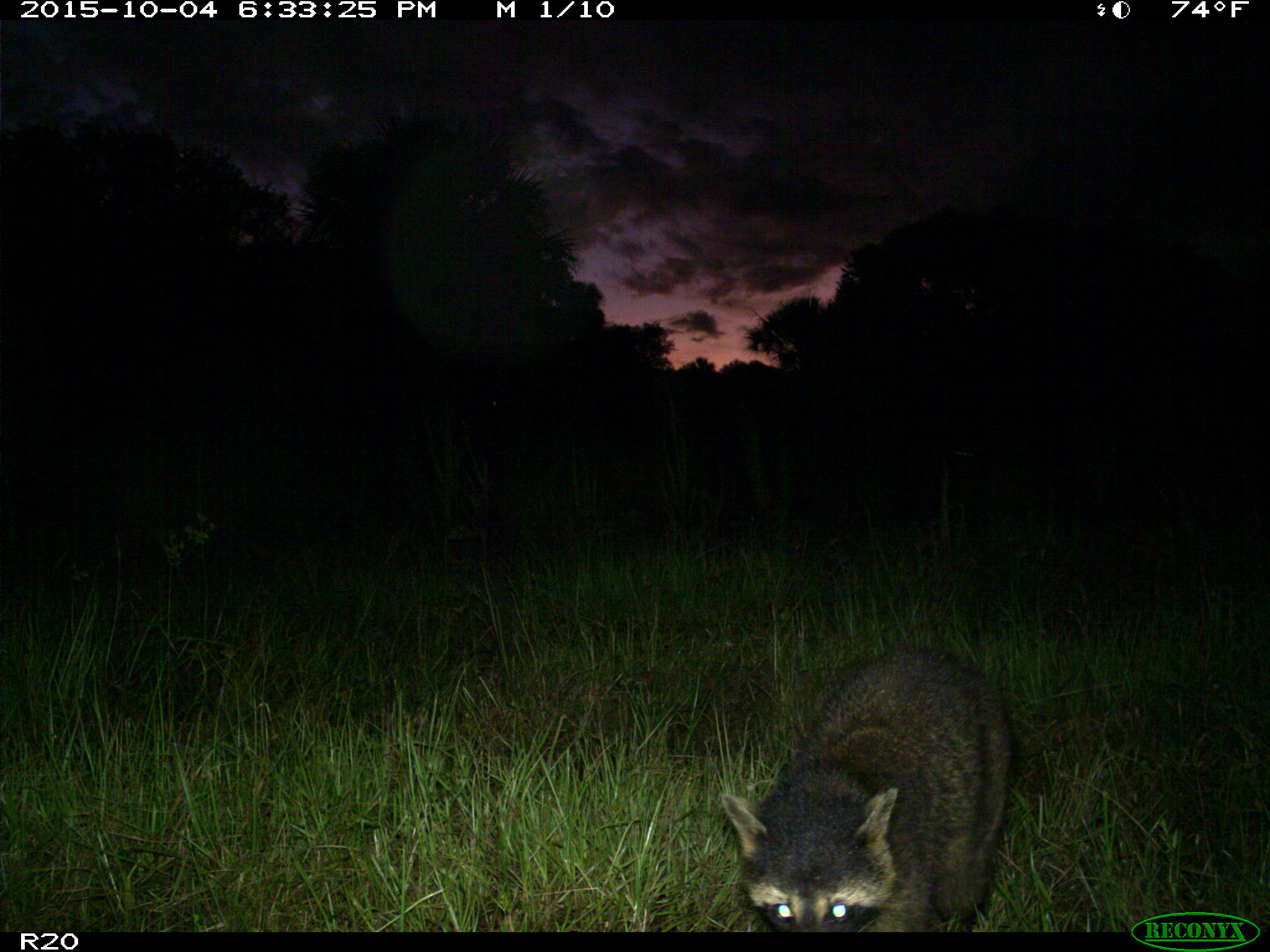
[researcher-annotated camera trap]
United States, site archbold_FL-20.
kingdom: Animalia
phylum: Chordata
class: Mammalia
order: Carnivora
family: Procyonidae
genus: Procyon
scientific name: Procyon lotor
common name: common raccoon